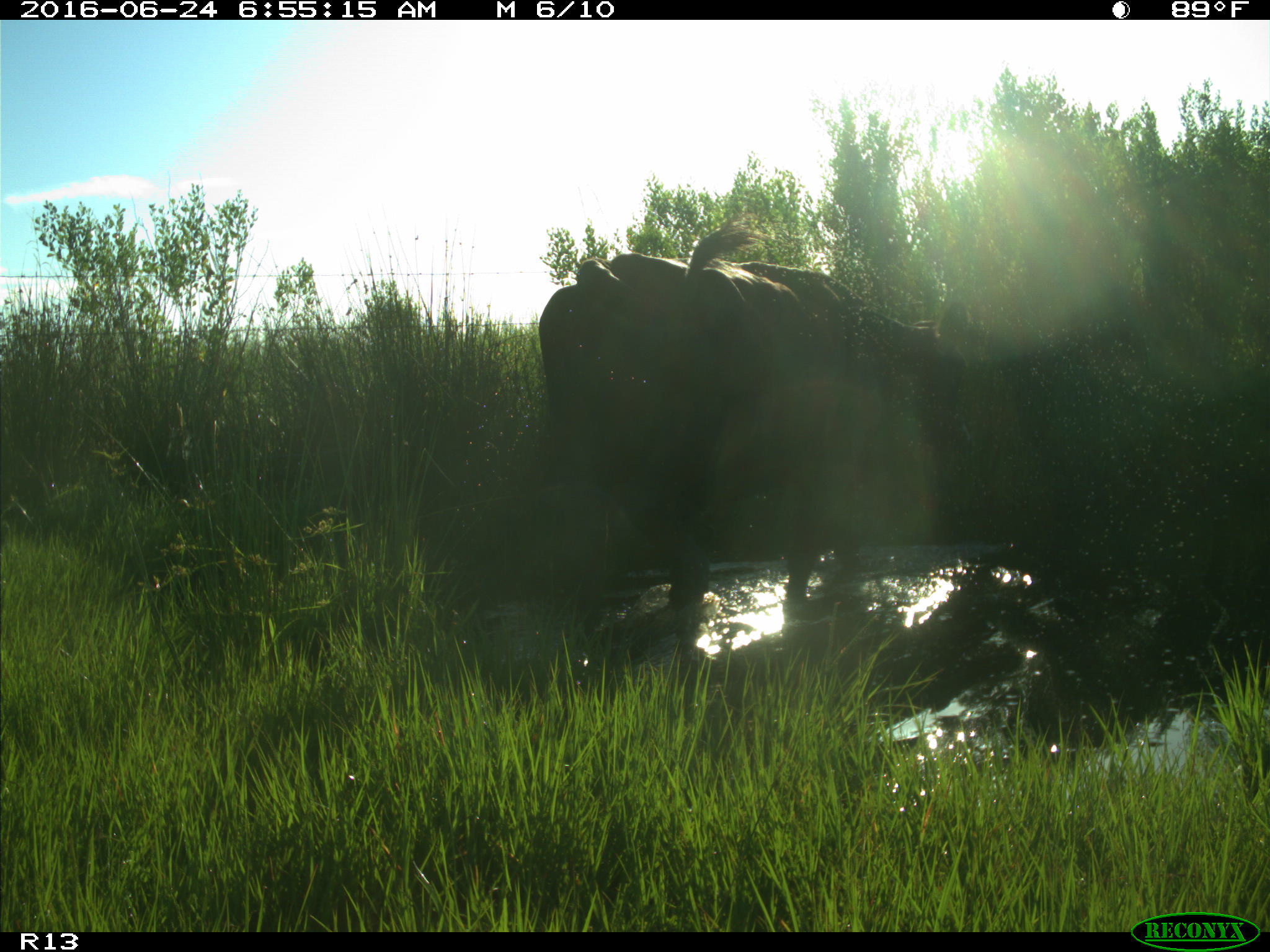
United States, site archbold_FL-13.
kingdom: Animalia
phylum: Chordata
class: Mammalia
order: Artiodactyla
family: Bovidae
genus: Bos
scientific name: Bos taurus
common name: domestic cow